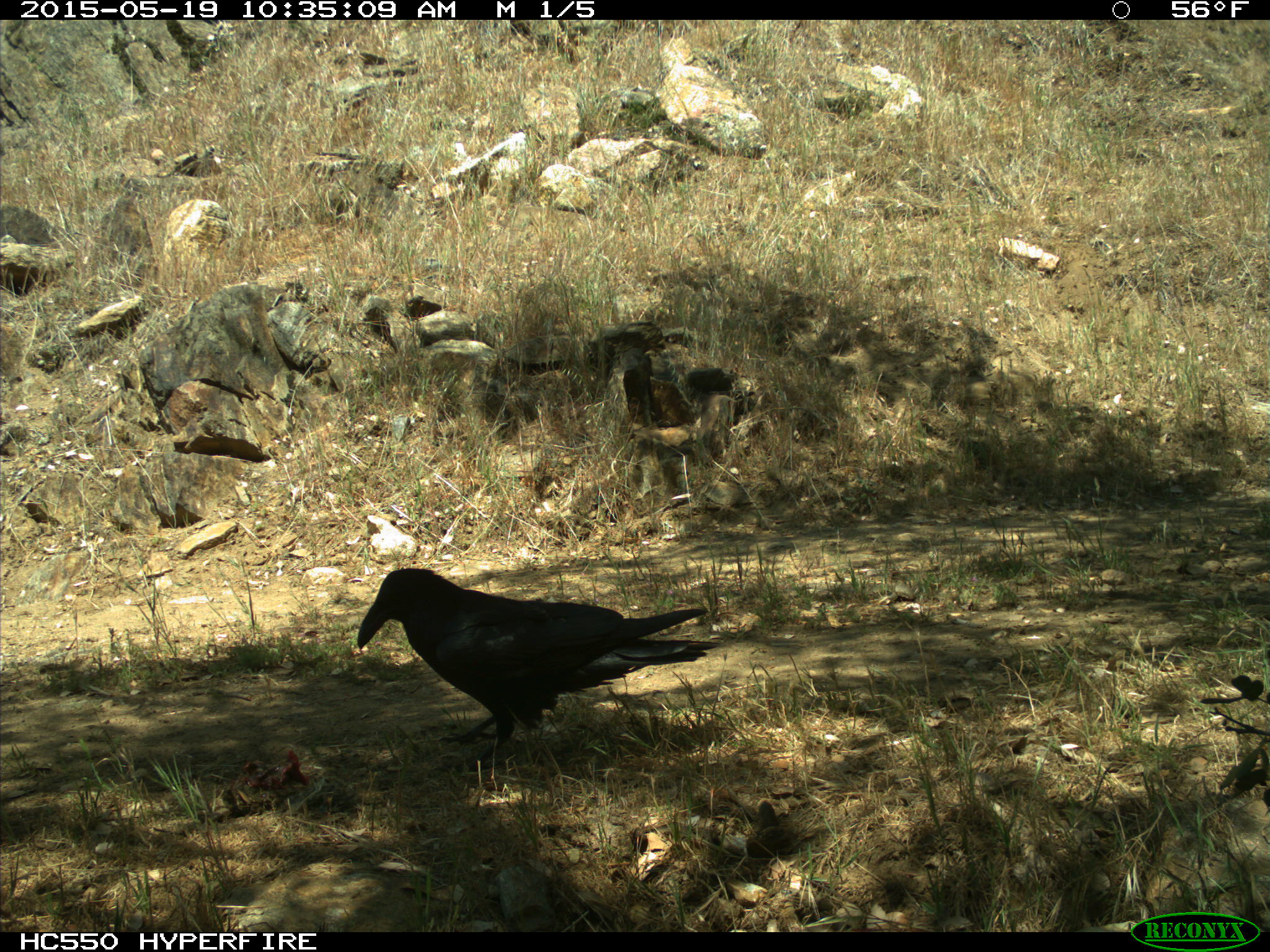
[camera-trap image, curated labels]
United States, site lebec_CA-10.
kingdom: Animalia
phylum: Chordata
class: Aves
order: Passeriformes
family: Corvidae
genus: Corvus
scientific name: Corvus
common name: crows and ravens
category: unidentified corvus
Unidentified corvus (crows and ravens) (Corvus).